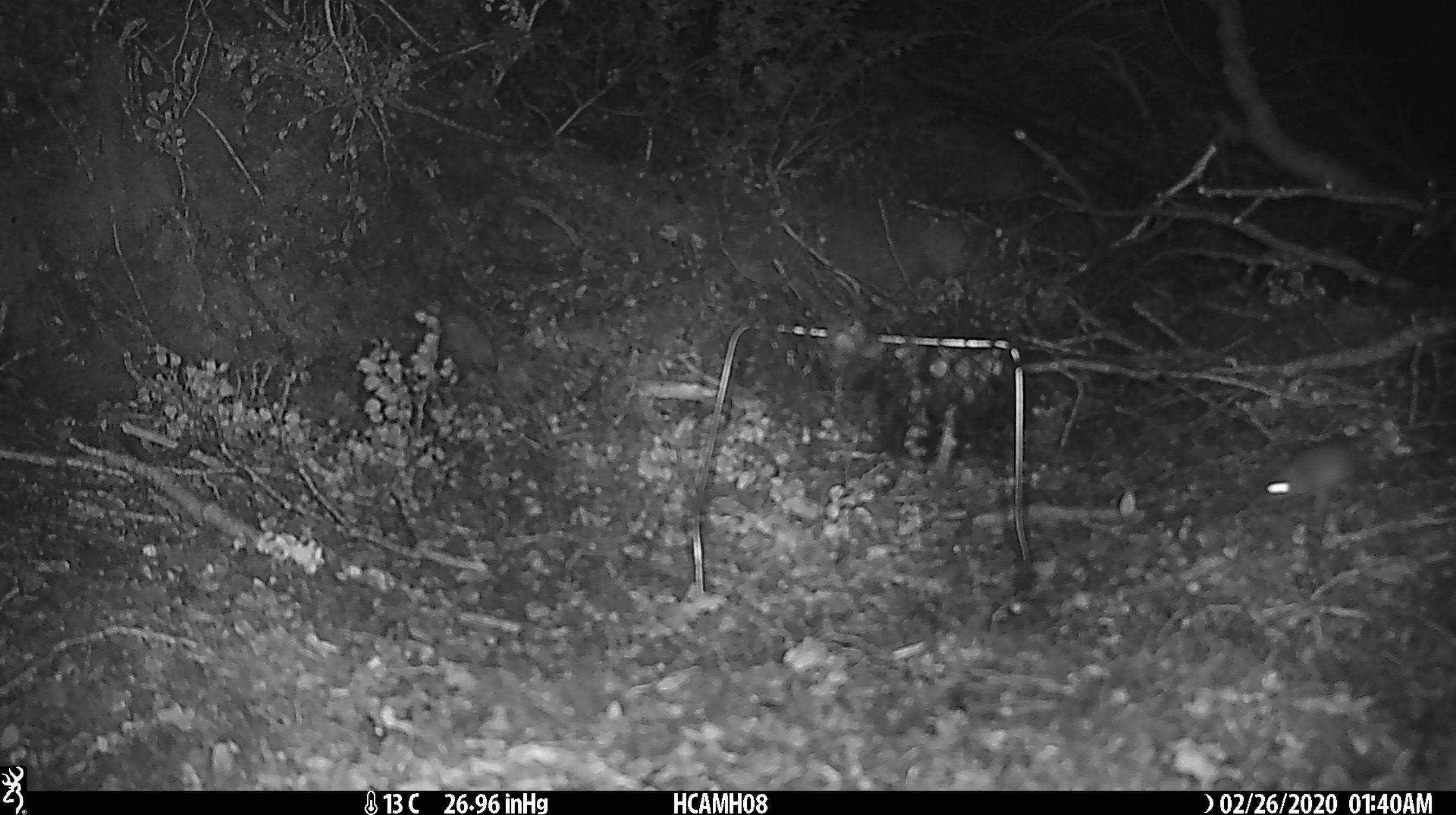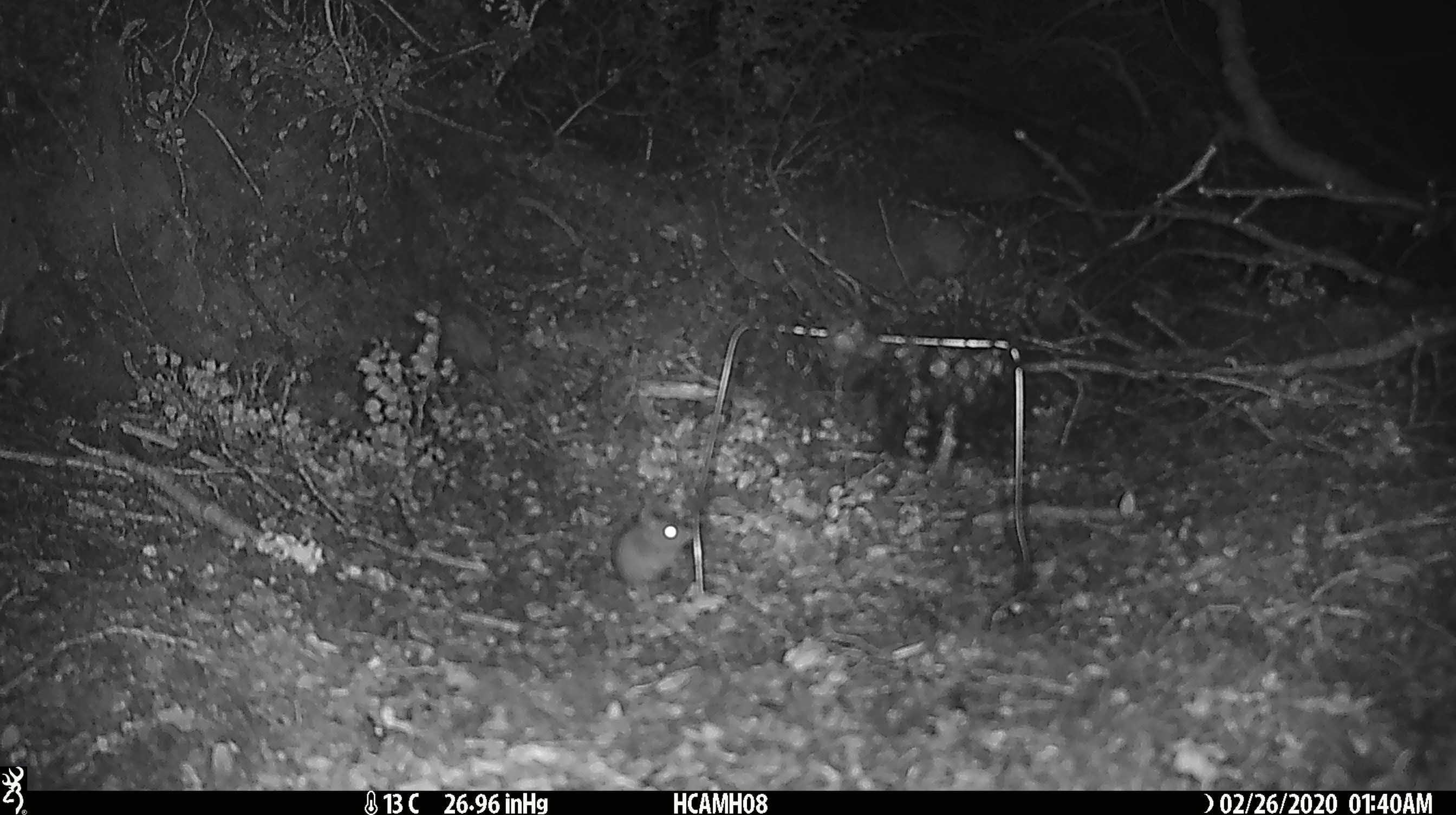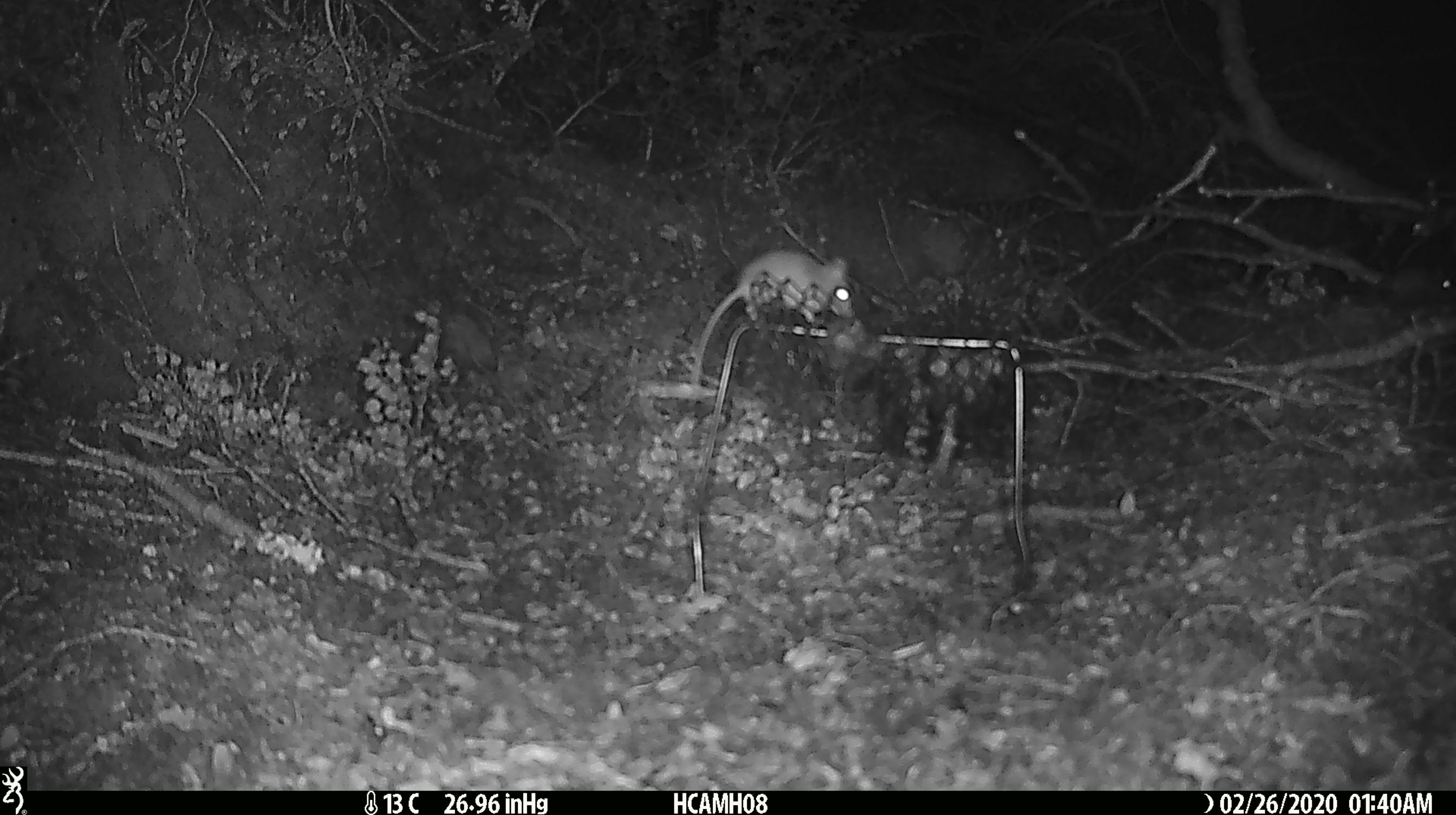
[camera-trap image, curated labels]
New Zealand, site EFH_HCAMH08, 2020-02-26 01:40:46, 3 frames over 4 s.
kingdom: Animalia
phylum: Chordata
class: Mammalia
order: Rodentia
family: Muridae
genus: Mus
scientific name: Mus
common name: mouse